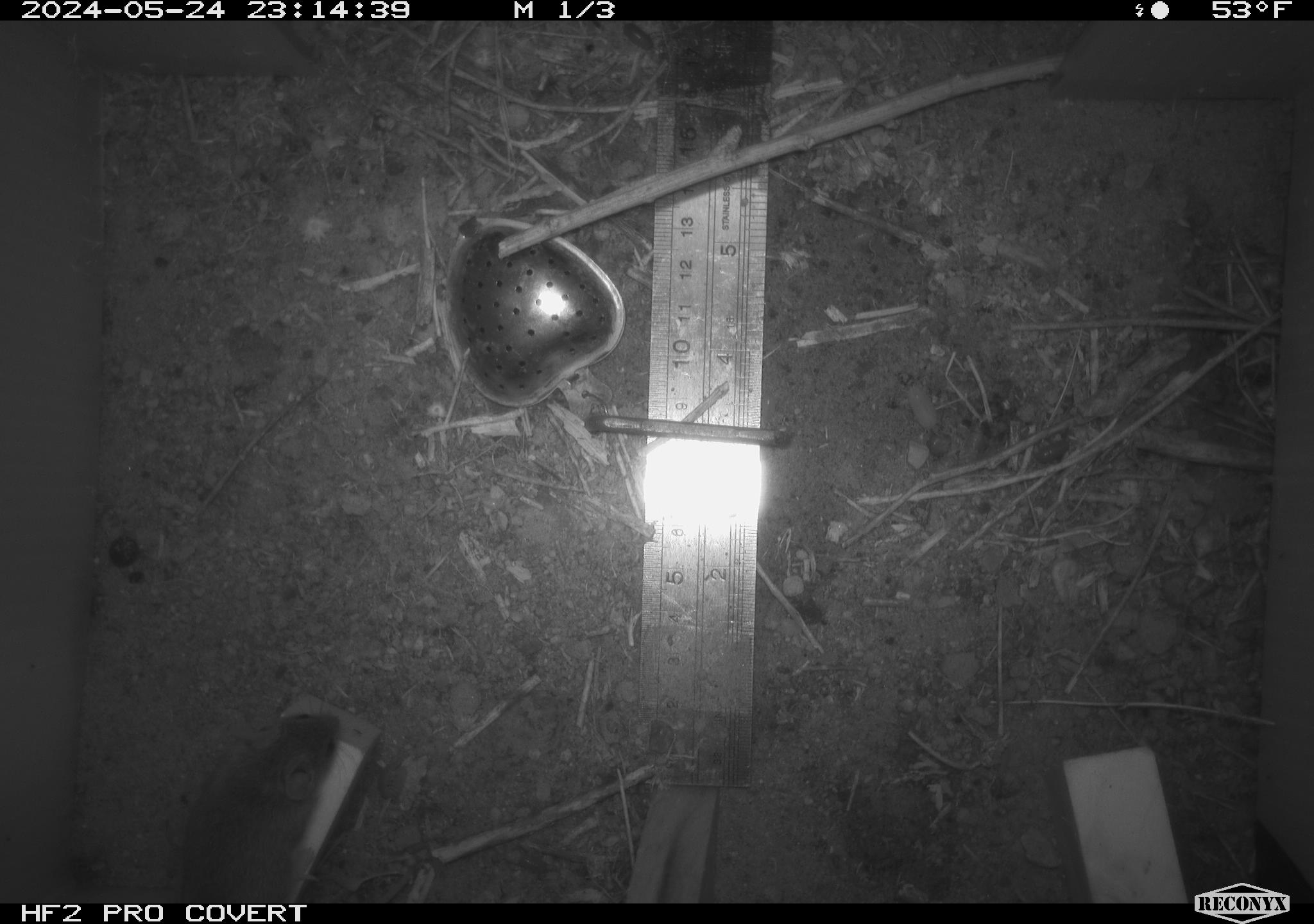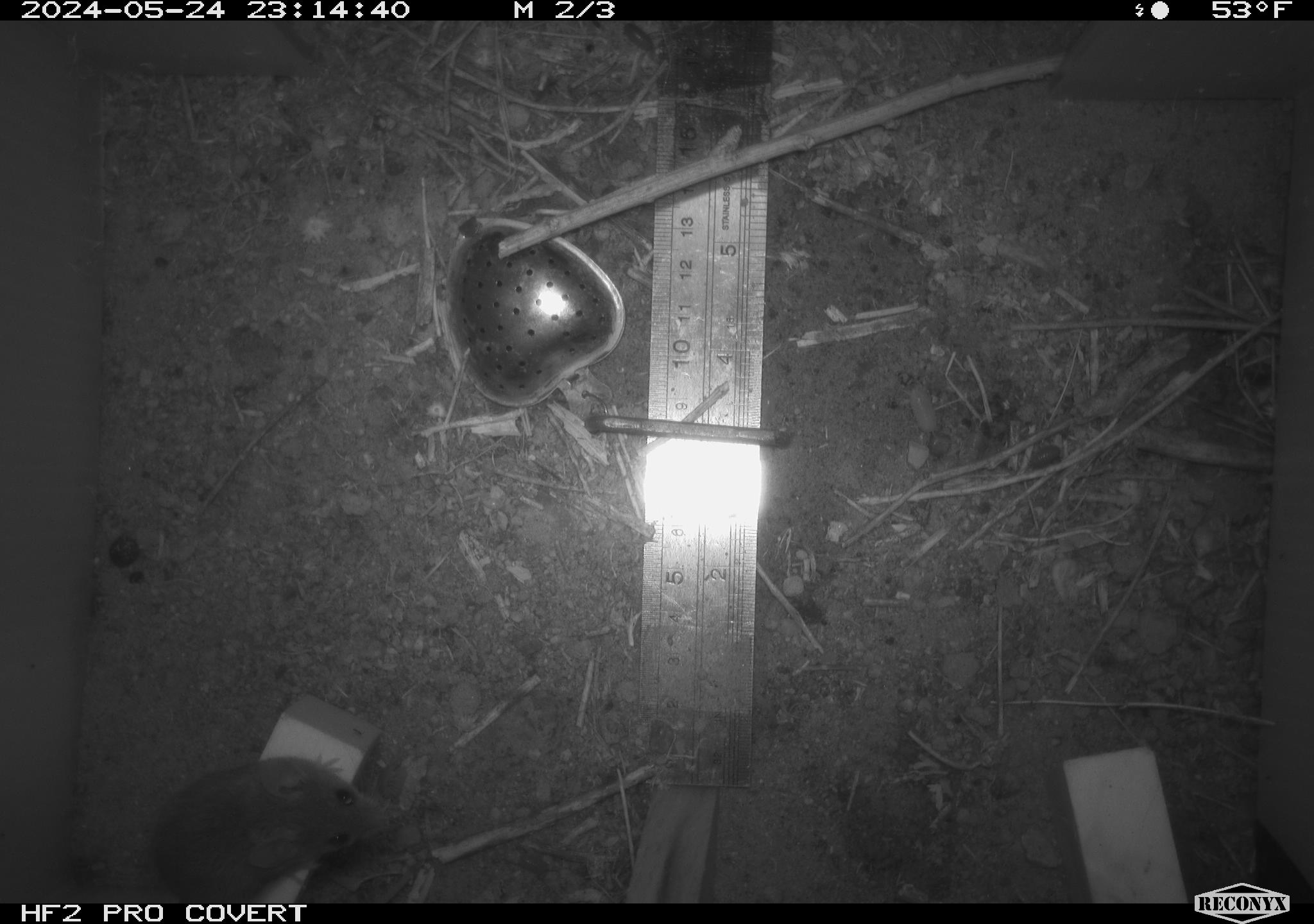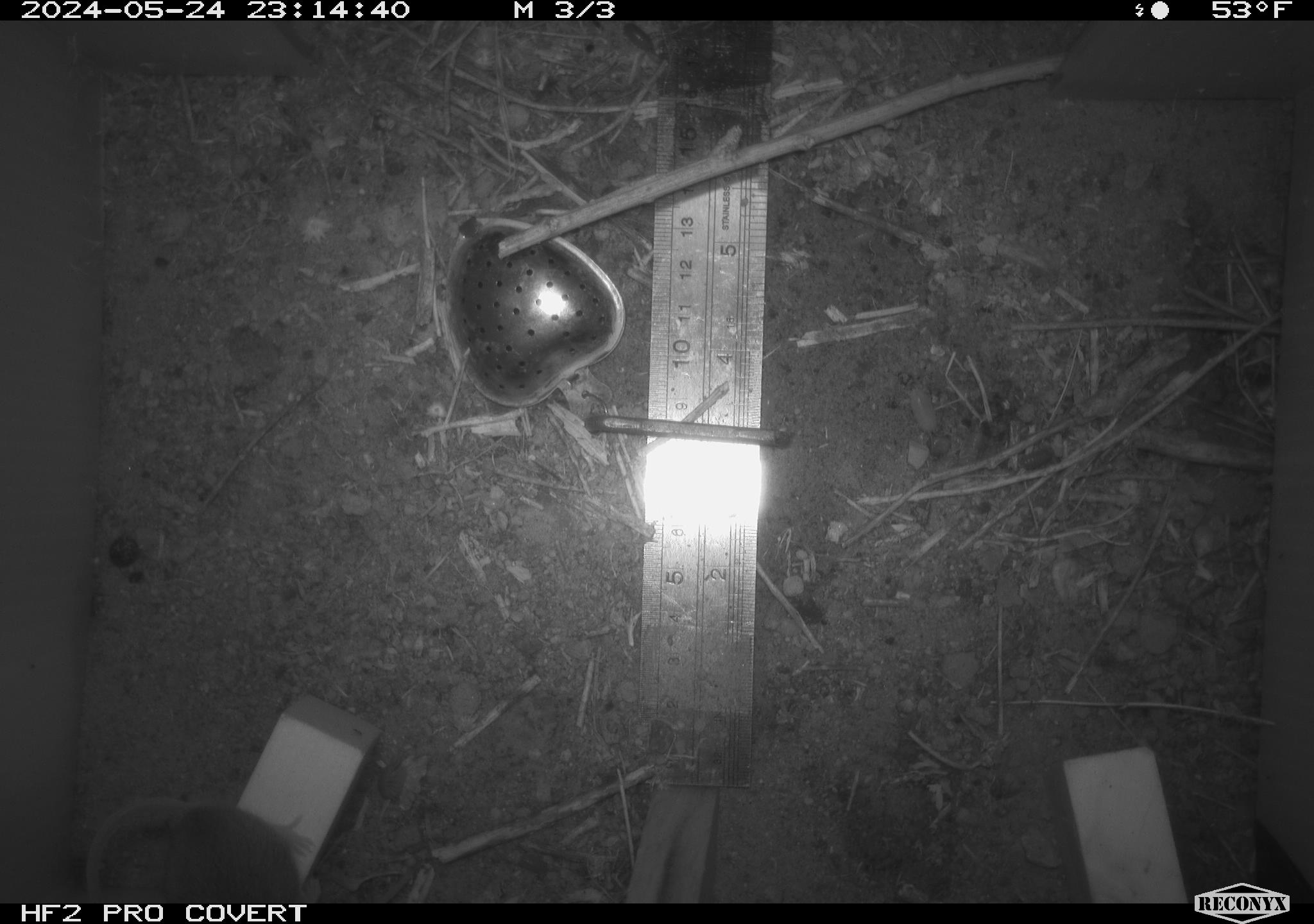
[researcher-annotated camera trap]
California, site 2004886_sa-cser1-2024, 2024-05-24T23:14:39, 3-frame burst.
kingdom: Animalia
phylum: Chordata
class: Mammalia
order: Rodentia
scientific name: Rodentia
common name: rodent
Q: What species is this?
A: Rodent (Rodentia).